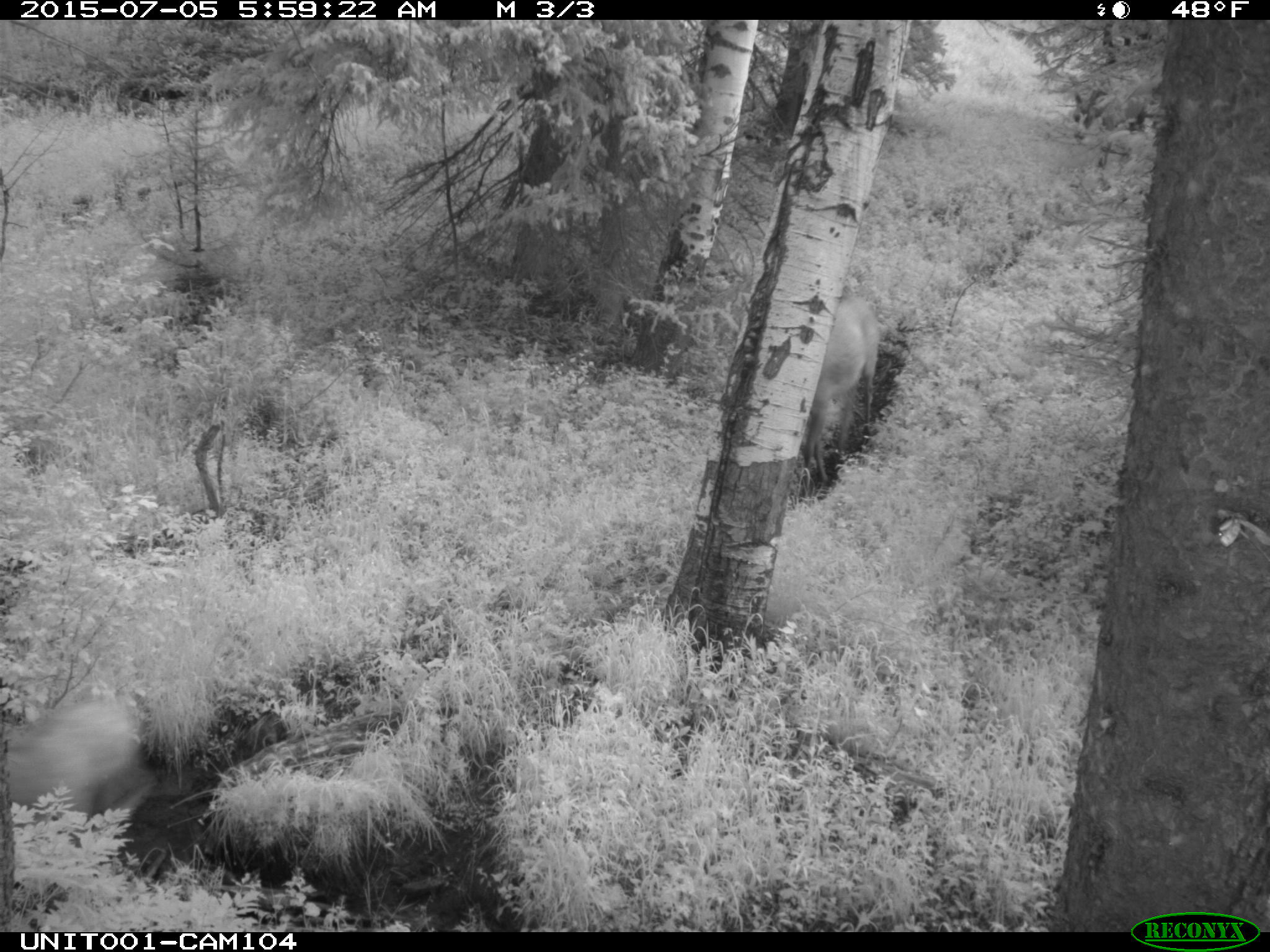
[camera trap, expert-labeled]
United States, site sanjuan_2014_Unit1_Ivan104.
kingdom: Animalia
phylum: Chordata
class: Mammalia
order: Artiodactyla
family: Cervidae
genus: Cervus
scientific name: Cervus elaphus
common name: red deer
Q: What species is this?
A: Cervus elaphus (red deer).